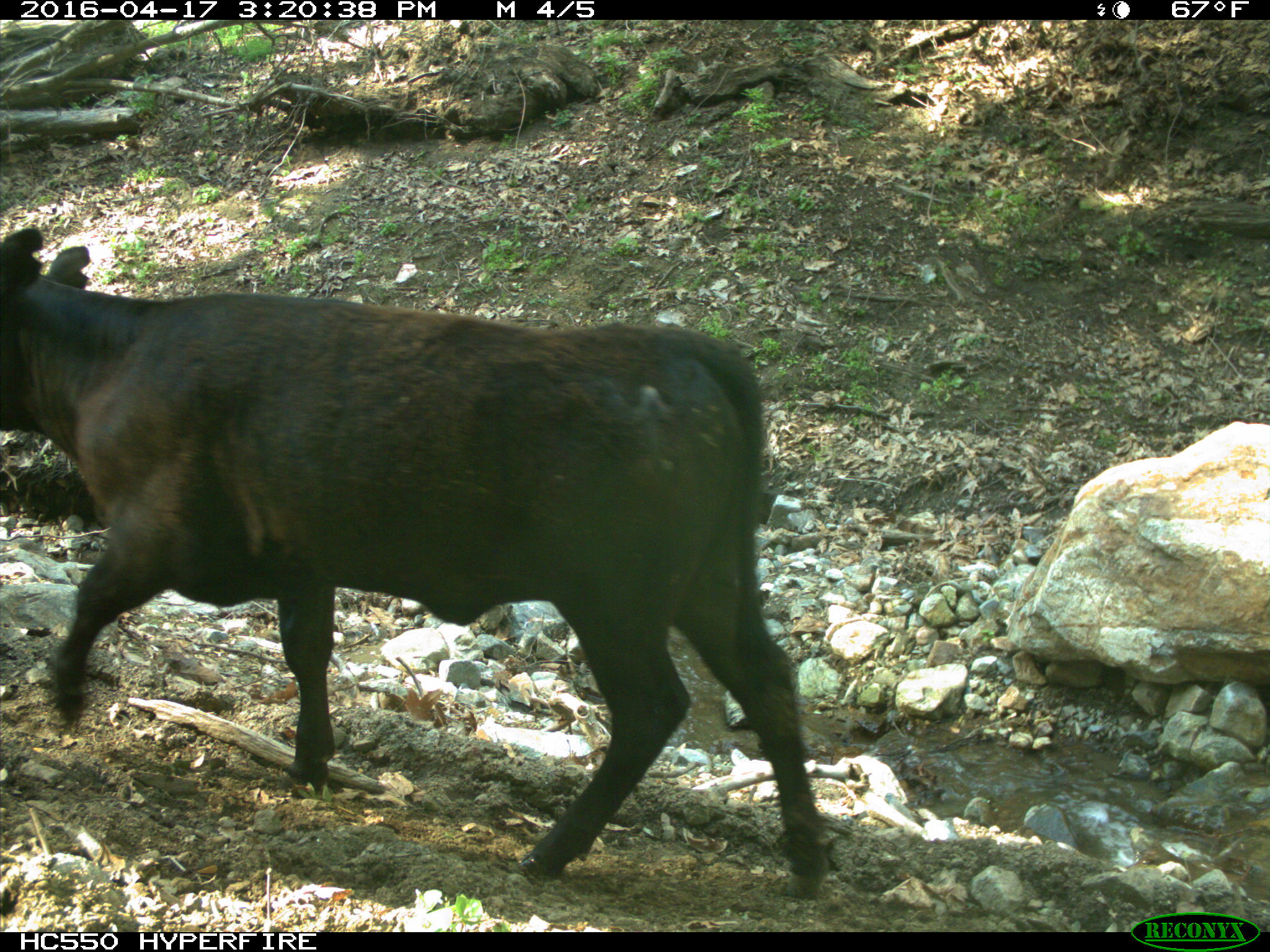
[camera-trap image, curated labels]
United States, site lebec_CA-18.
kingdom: Animalia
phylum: Chordata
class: Mammalia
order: Artiodactyla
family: Bovidae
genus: Bos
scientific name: Bos taurus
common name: domestic cow